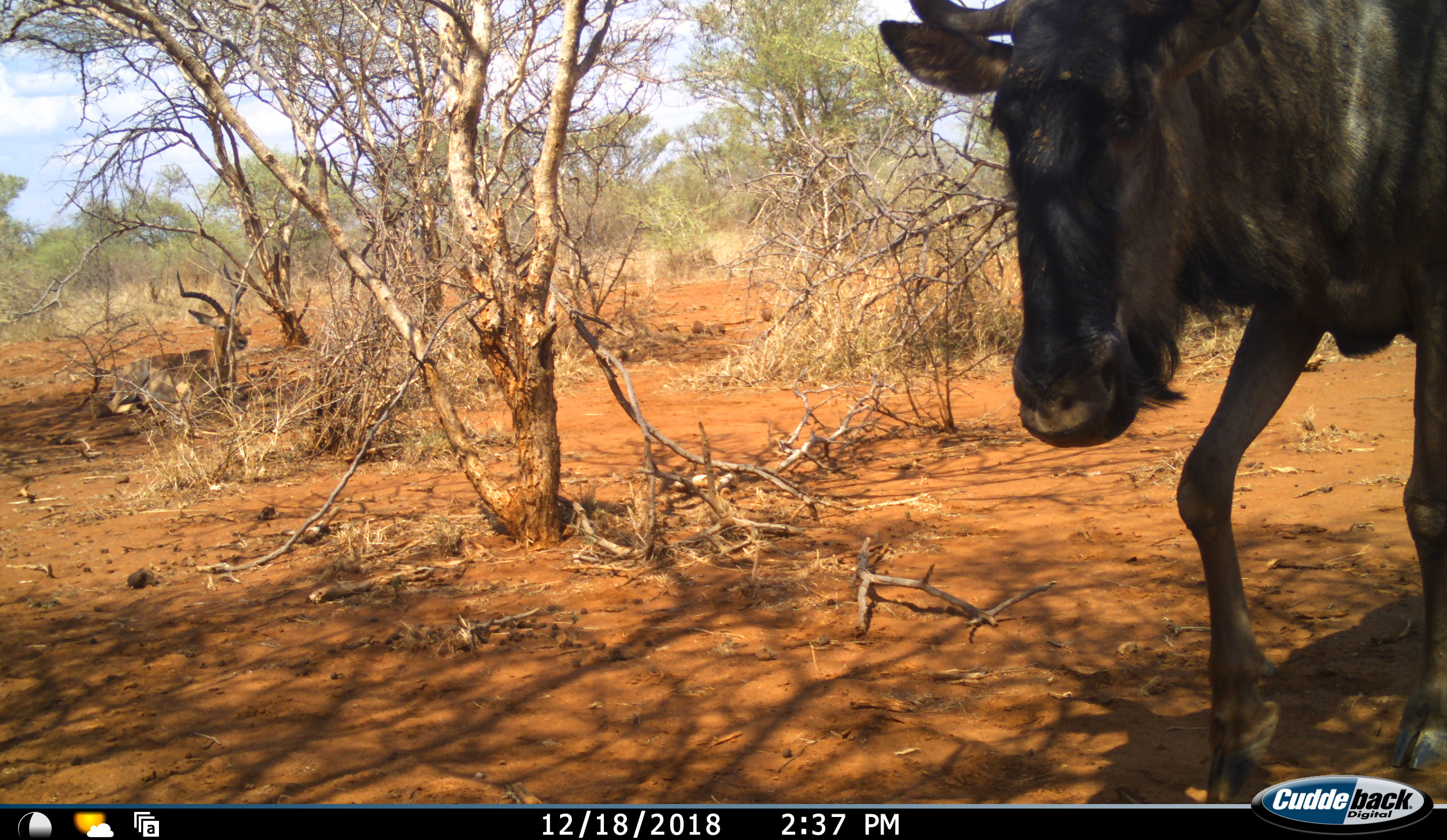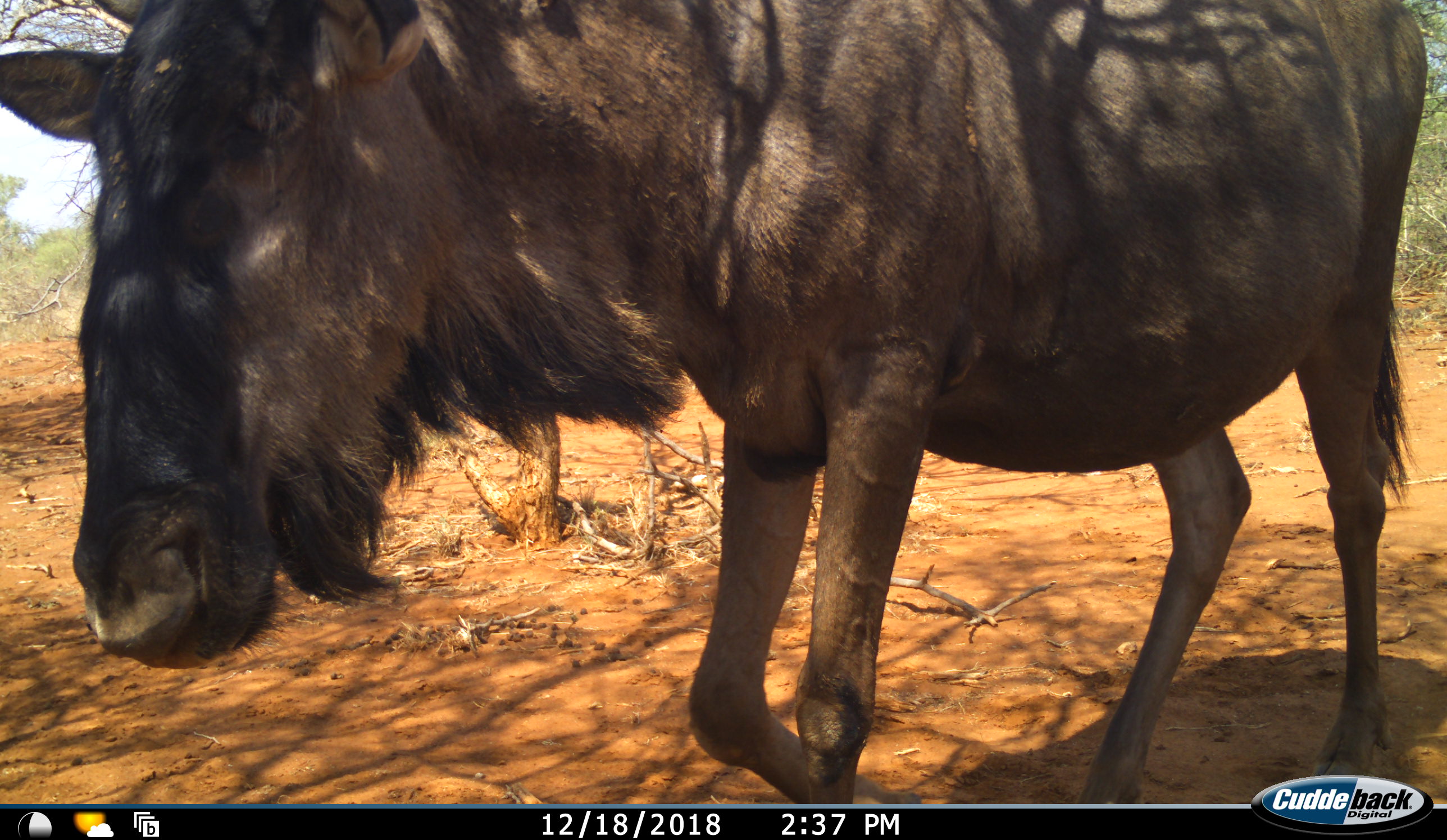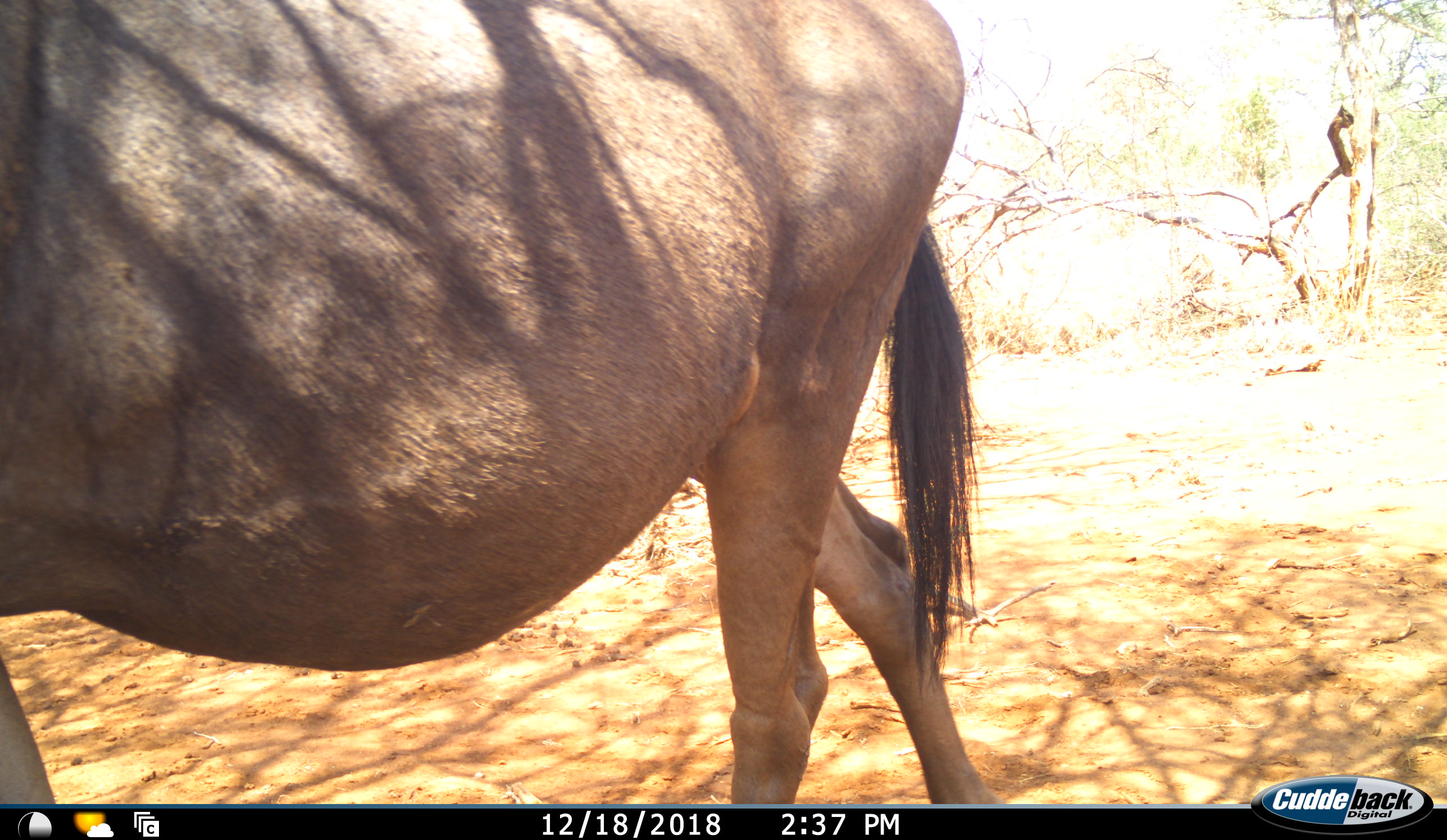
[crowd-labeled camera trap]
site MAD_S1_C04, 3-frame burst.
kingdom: Animalia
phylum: Chordata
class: Mammalia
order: Artiodactyla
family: Bovidae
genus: Connochaetes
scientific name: Connochaetes taurinus taurinus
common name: blue wildebeest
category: wildebeestblue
Wildebeestblue (blue wildebeest) (Connochaetes taurinus taurinus), count 1. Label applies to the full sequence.